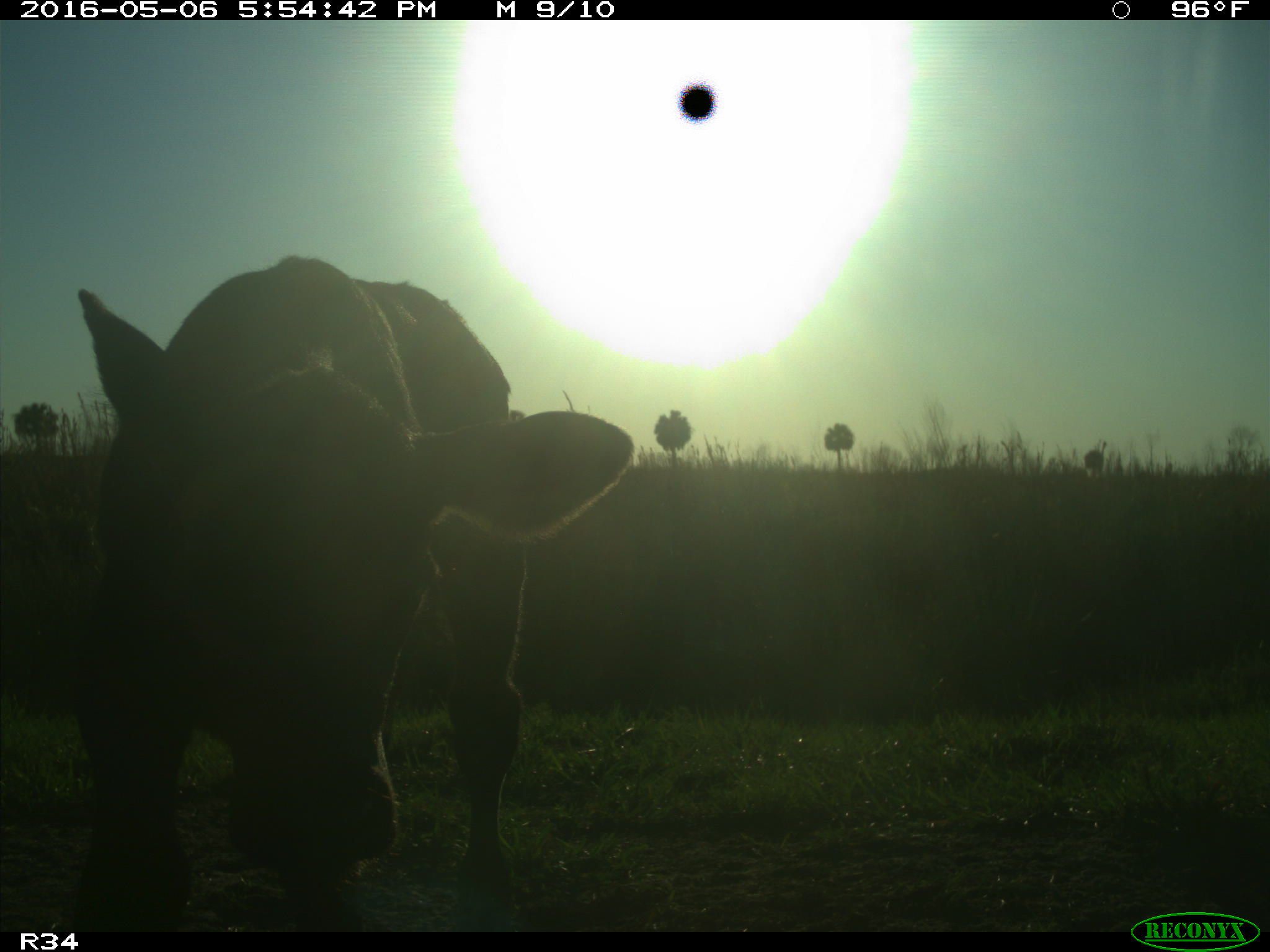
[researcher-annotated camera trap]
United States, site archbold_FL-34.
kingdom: Animalia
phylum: Chordata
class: Mammalia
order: Artiodactyla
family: Bovidae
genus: Bos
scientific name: Bos taurus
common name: domestic cow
Bos taurus (domestic cow).